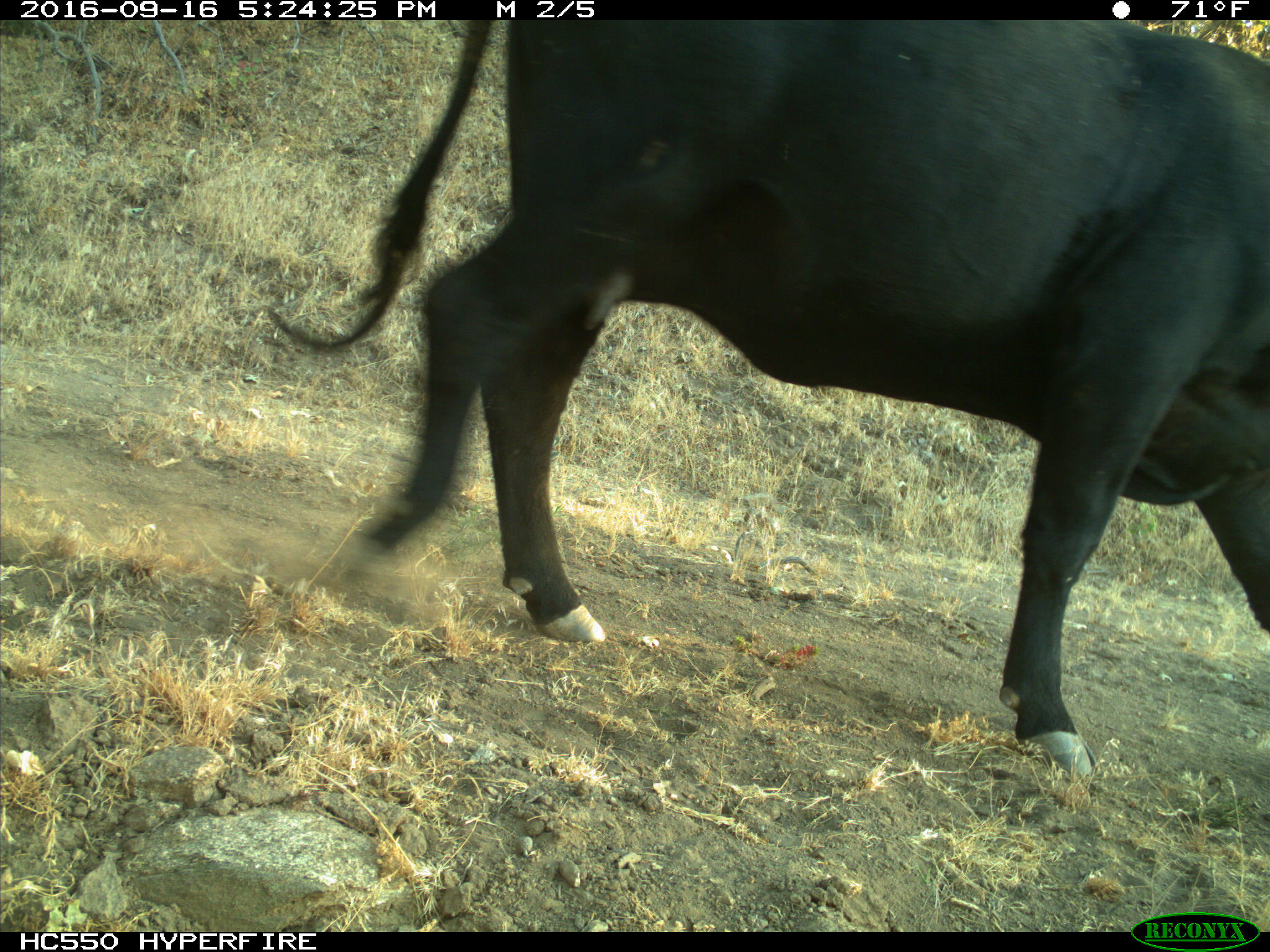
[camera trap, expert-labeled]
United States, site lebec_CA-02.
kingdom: Animalia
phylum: Chordata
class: Mammalia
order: Artiodactyla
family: Bovidae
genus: Bos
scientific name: Bos taurus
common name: domestic cow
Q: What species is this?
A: Bos taurus (domestic cow).